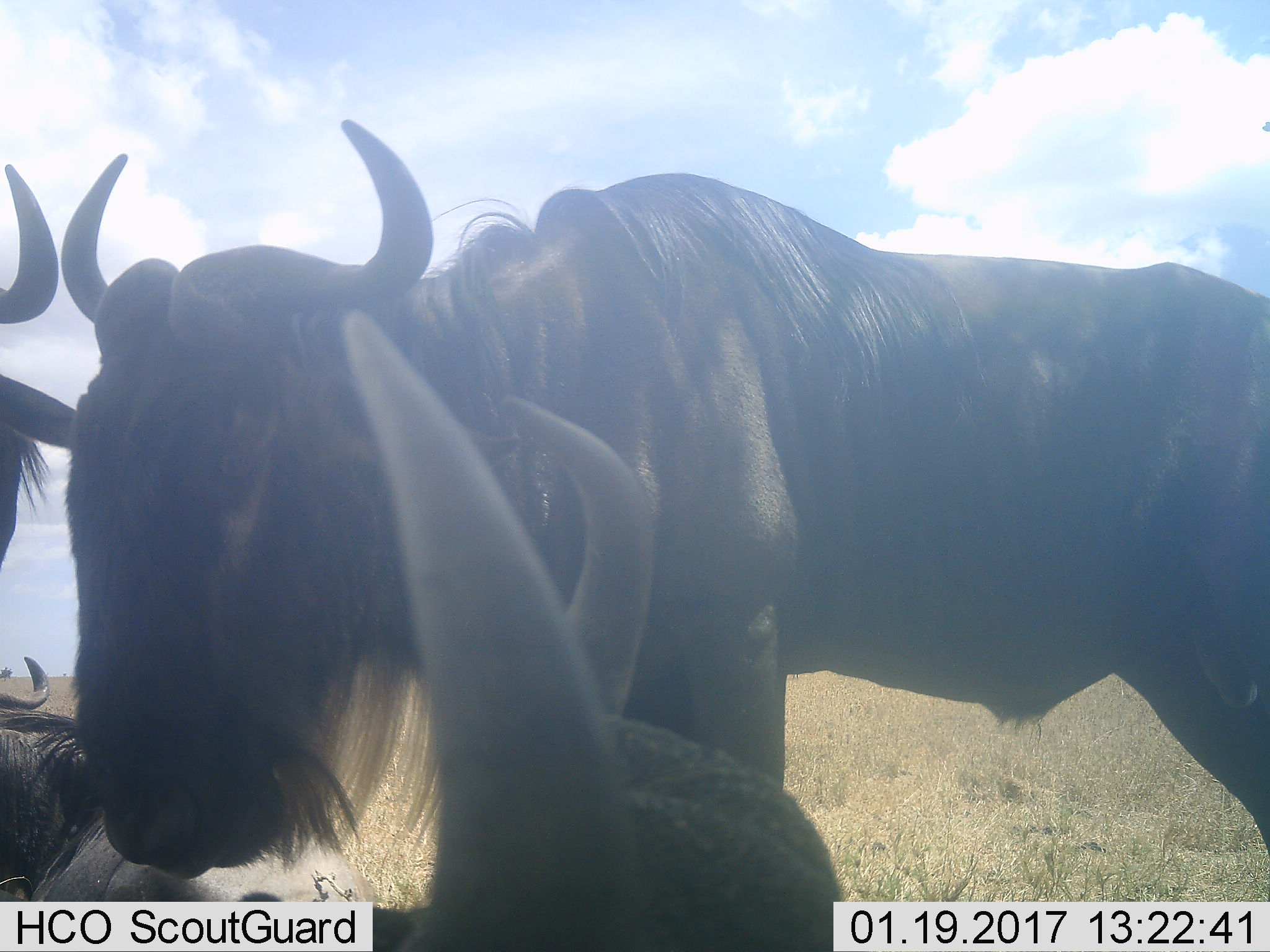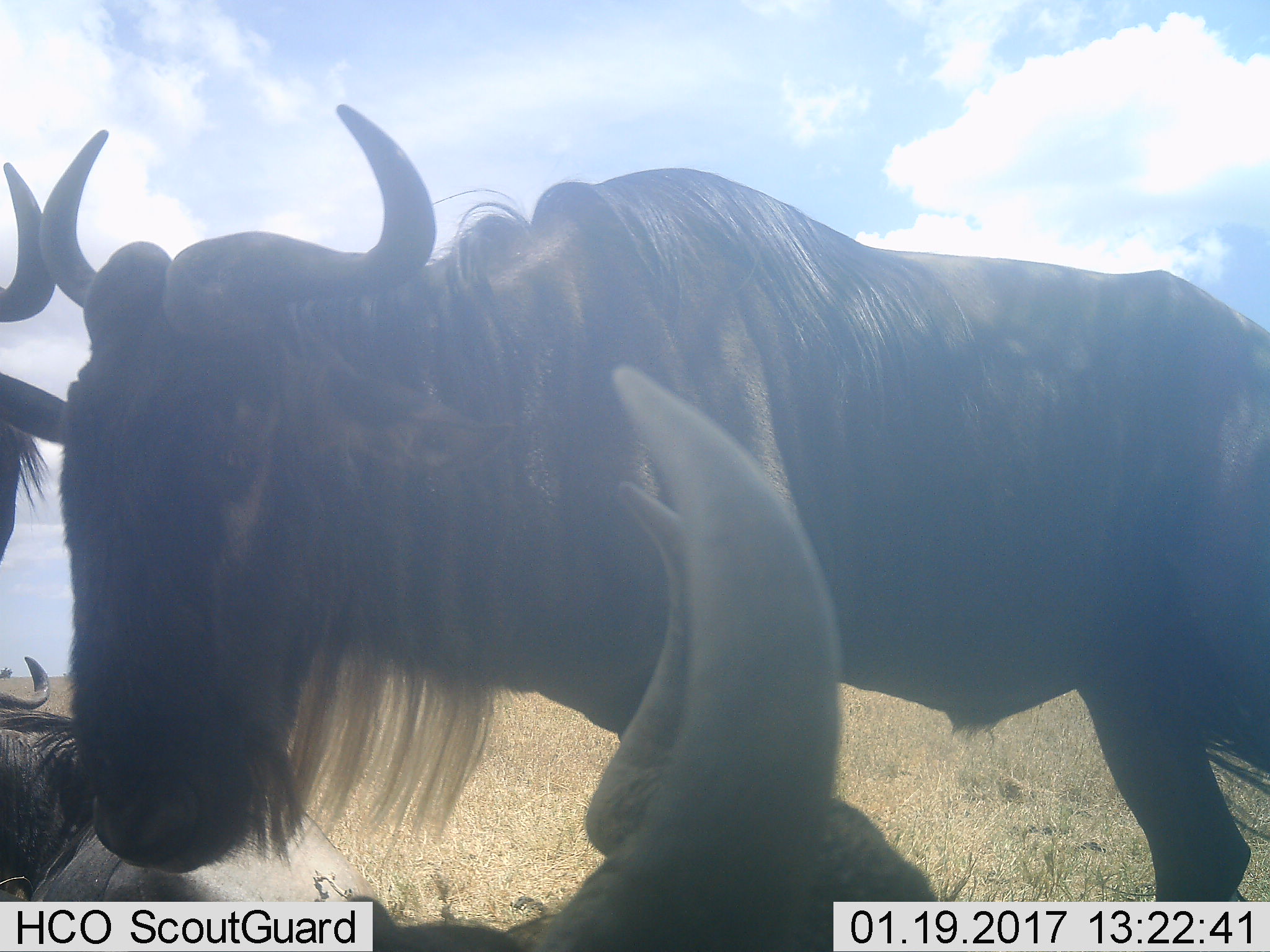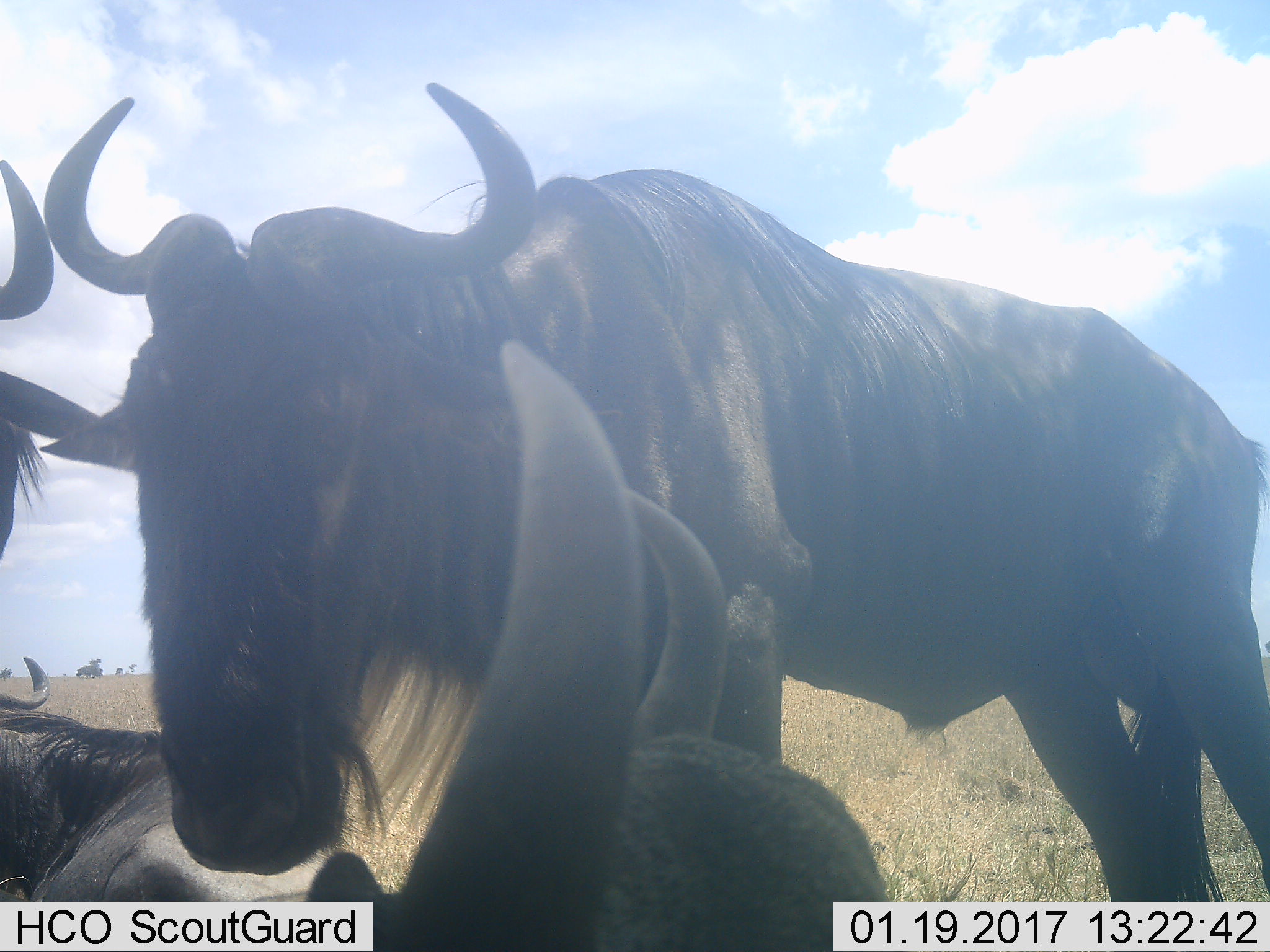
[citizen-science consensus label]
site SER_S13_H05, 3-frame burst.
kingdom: Animalia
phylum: Chordata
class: Mammalia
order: Artiodactyla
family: Bovidae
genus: Connochaetes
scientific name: Connochaetes taurinus taurinus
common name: blue wildebeest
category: wildebeestblue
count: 4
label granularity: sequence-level